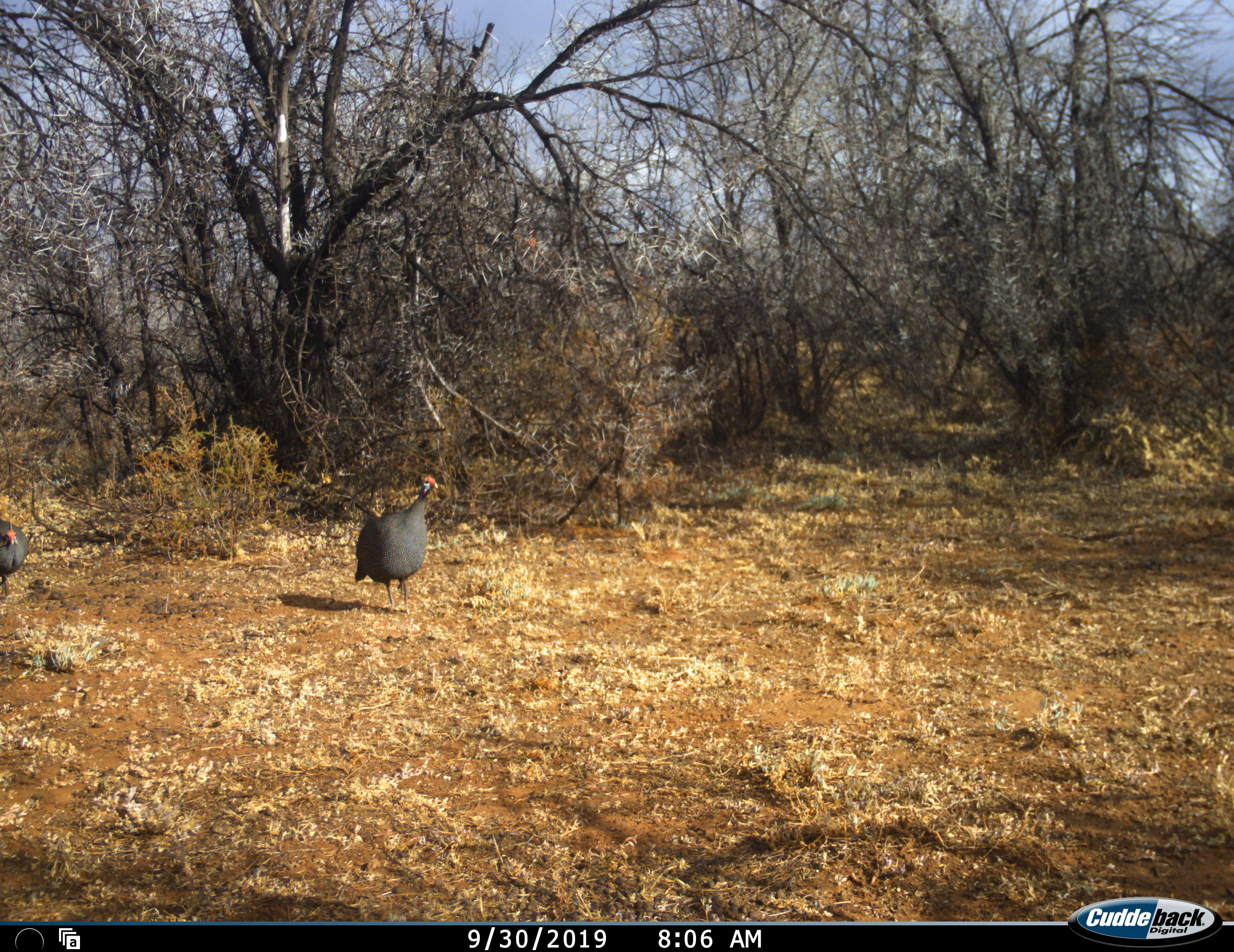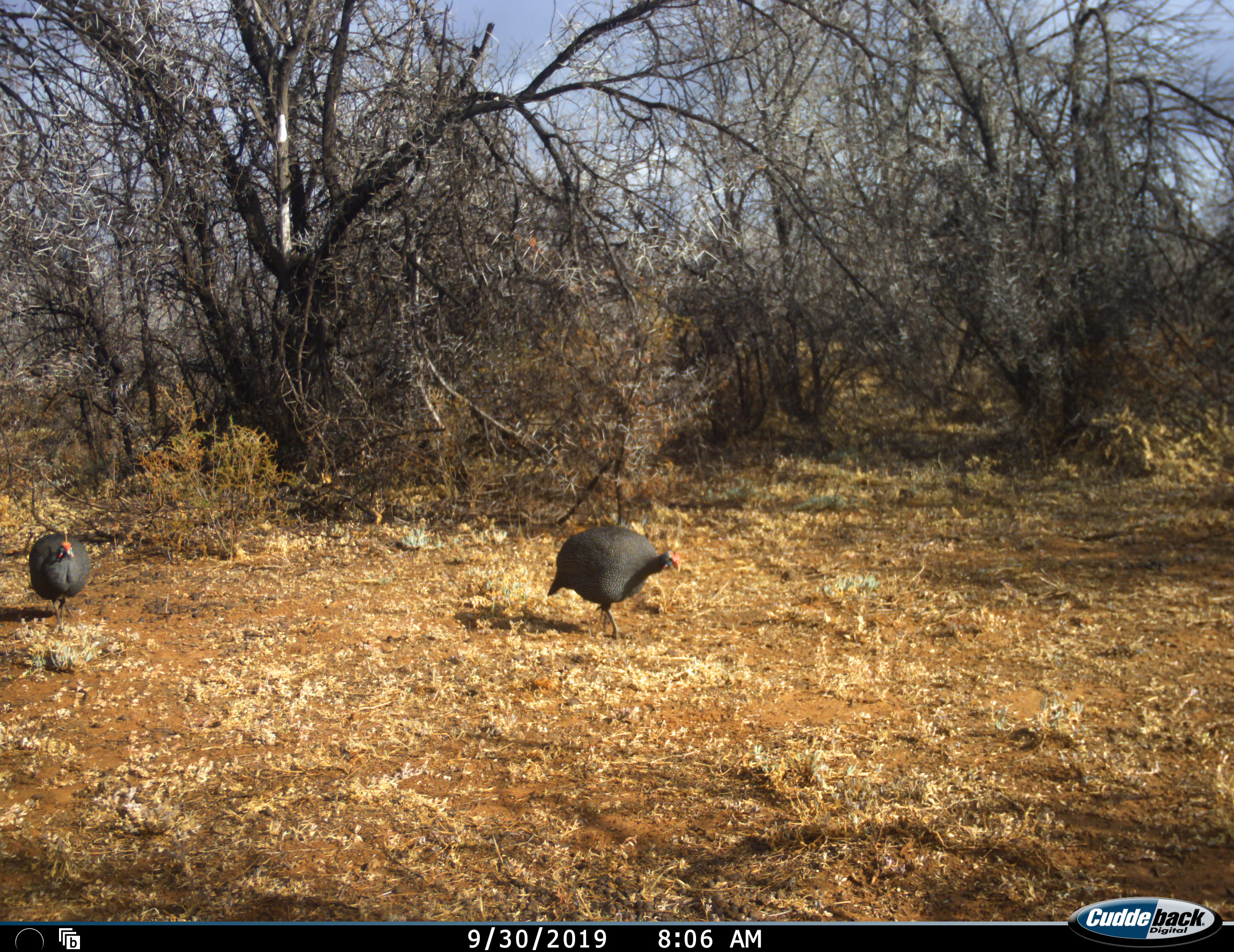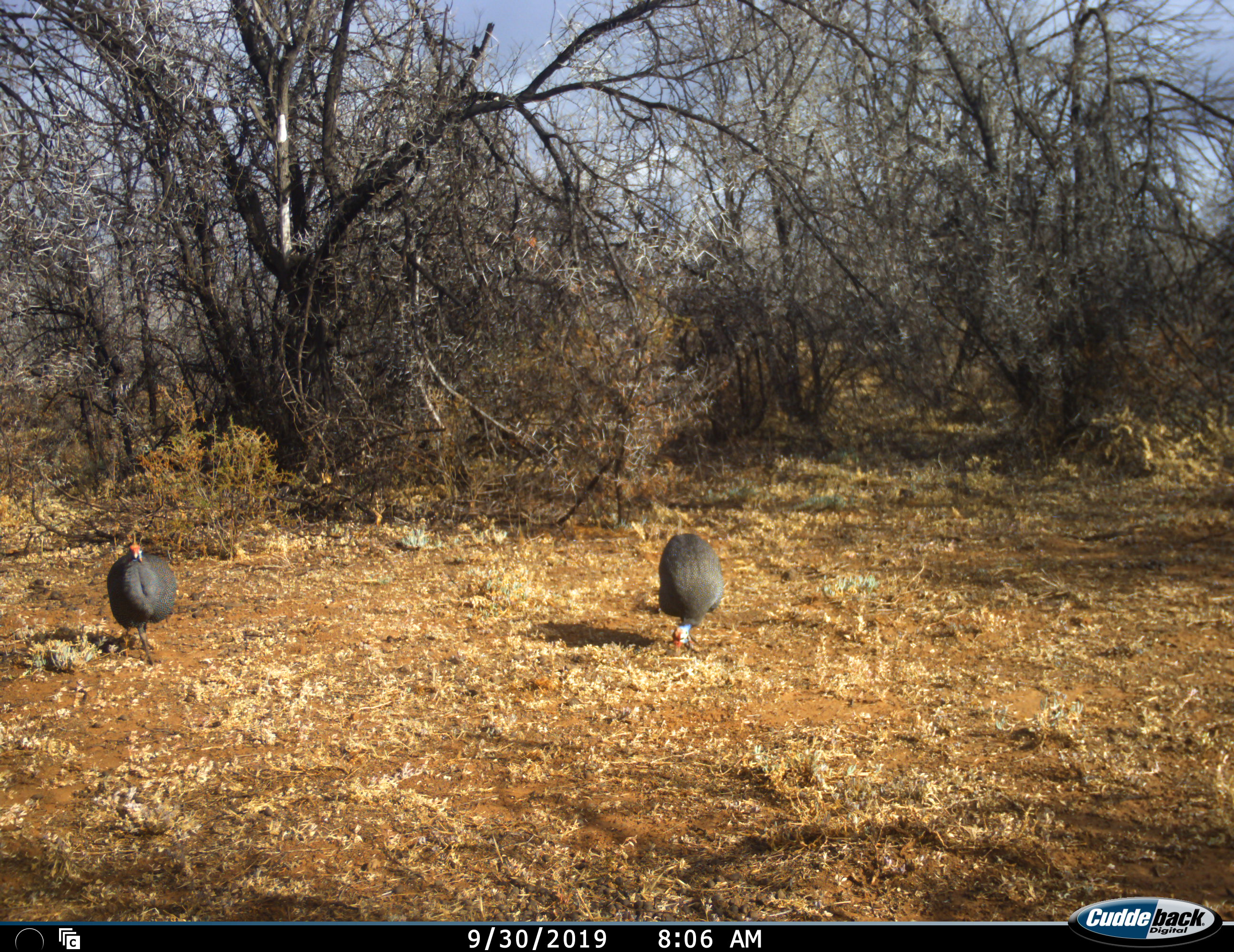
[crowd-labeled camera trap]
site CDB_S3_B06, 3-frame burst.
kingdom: Animalia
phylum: Chordata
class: Aves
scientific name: Aves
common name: bird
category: birdother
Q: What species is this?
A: Birdother (bird) (Aves).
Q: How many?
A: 2.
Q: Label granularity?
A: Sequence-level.